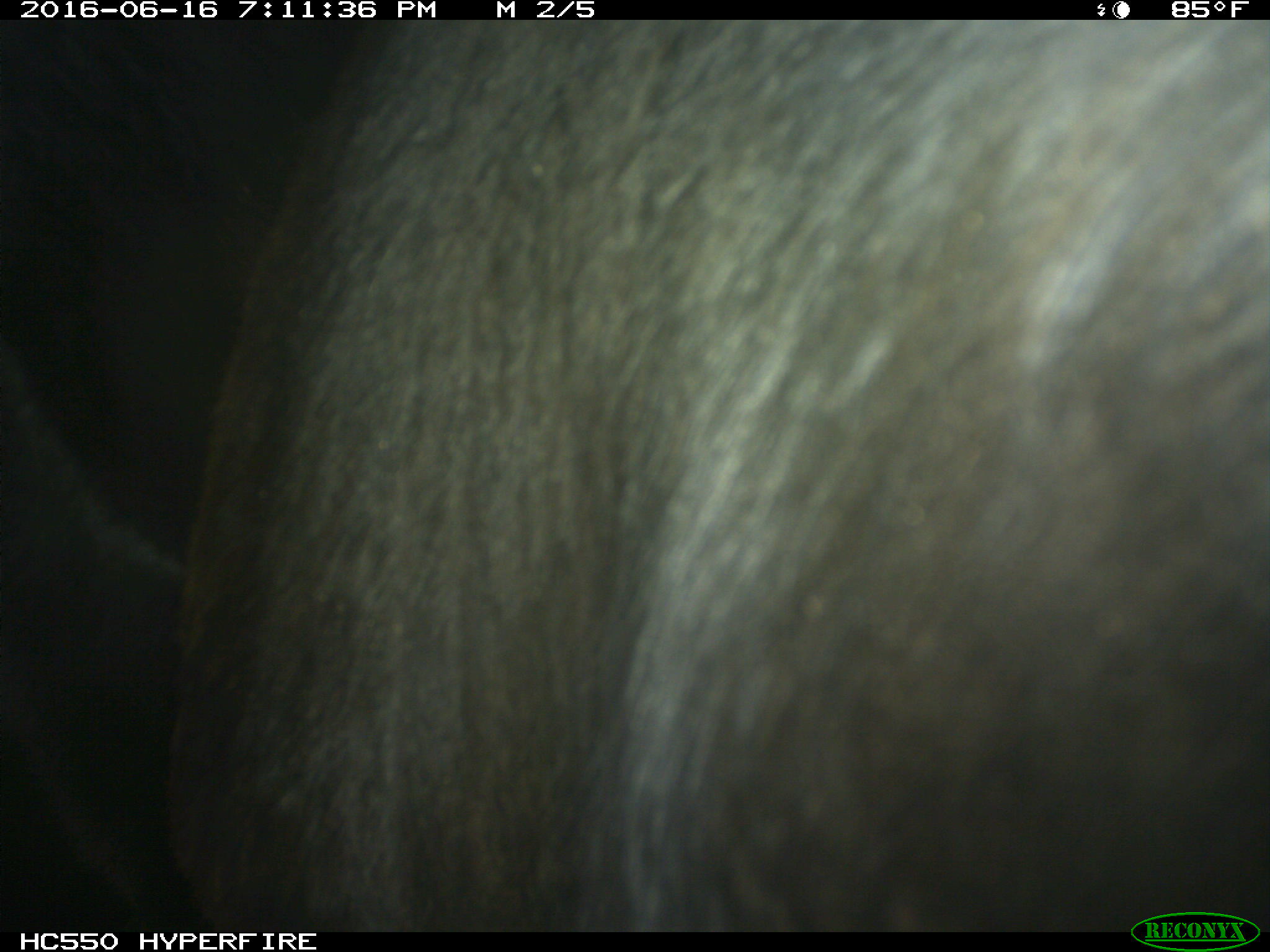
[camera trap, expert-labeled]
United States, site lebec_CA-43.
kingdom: Animalia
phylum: Chordata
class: Mammalia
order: Artiodactyla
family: Bovidae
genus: Bos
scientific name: Bos taurus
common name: domestic cow